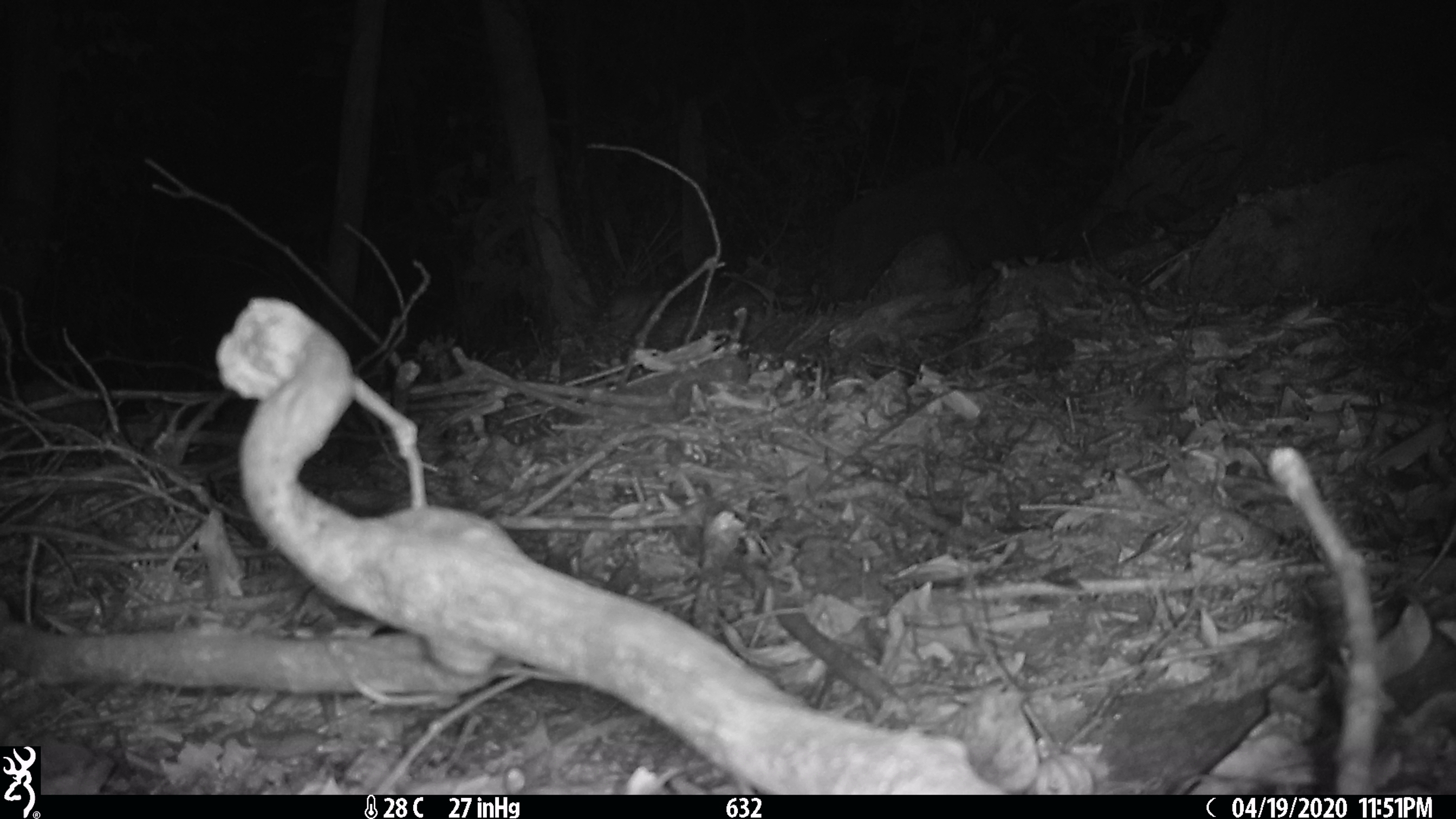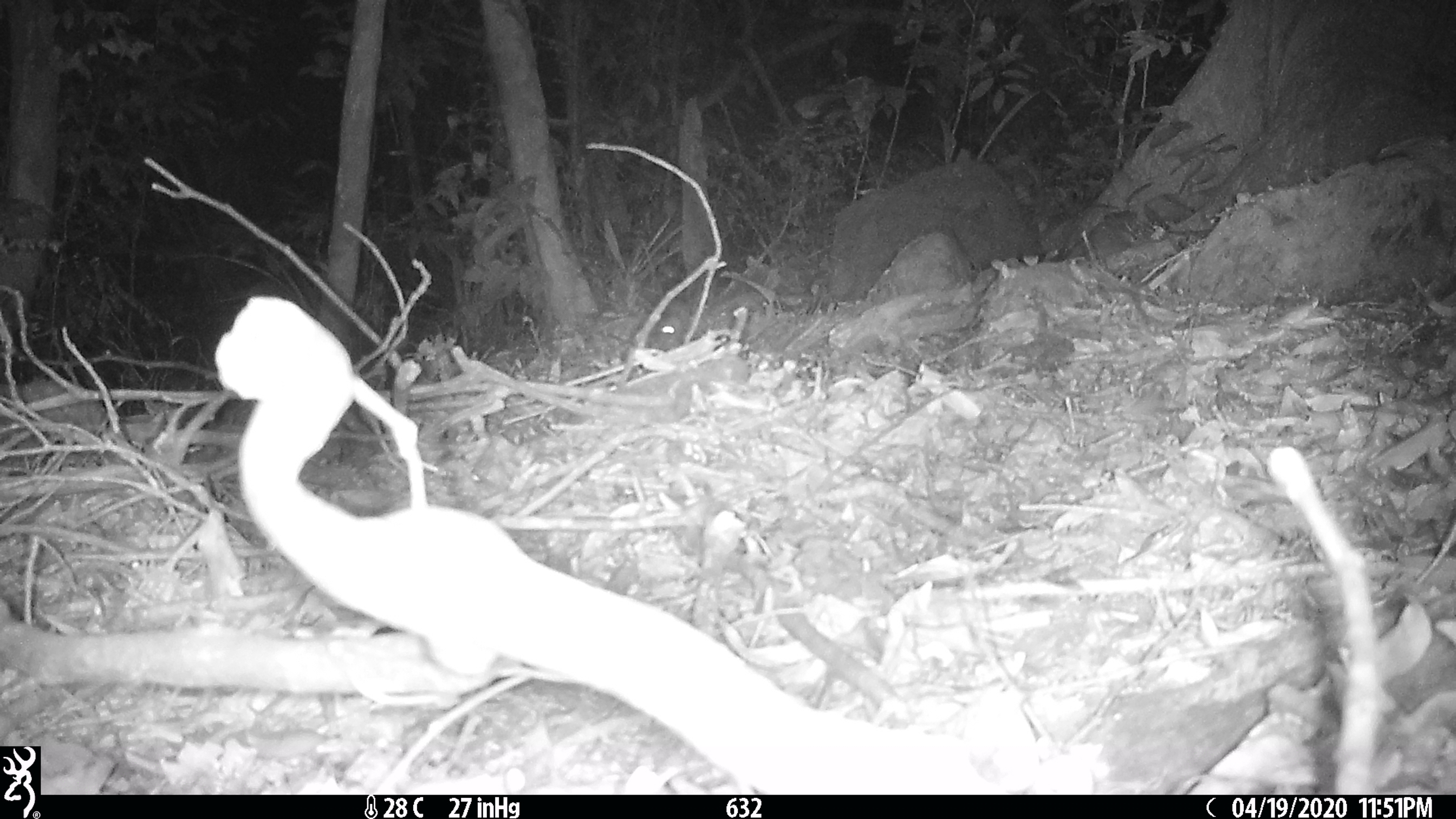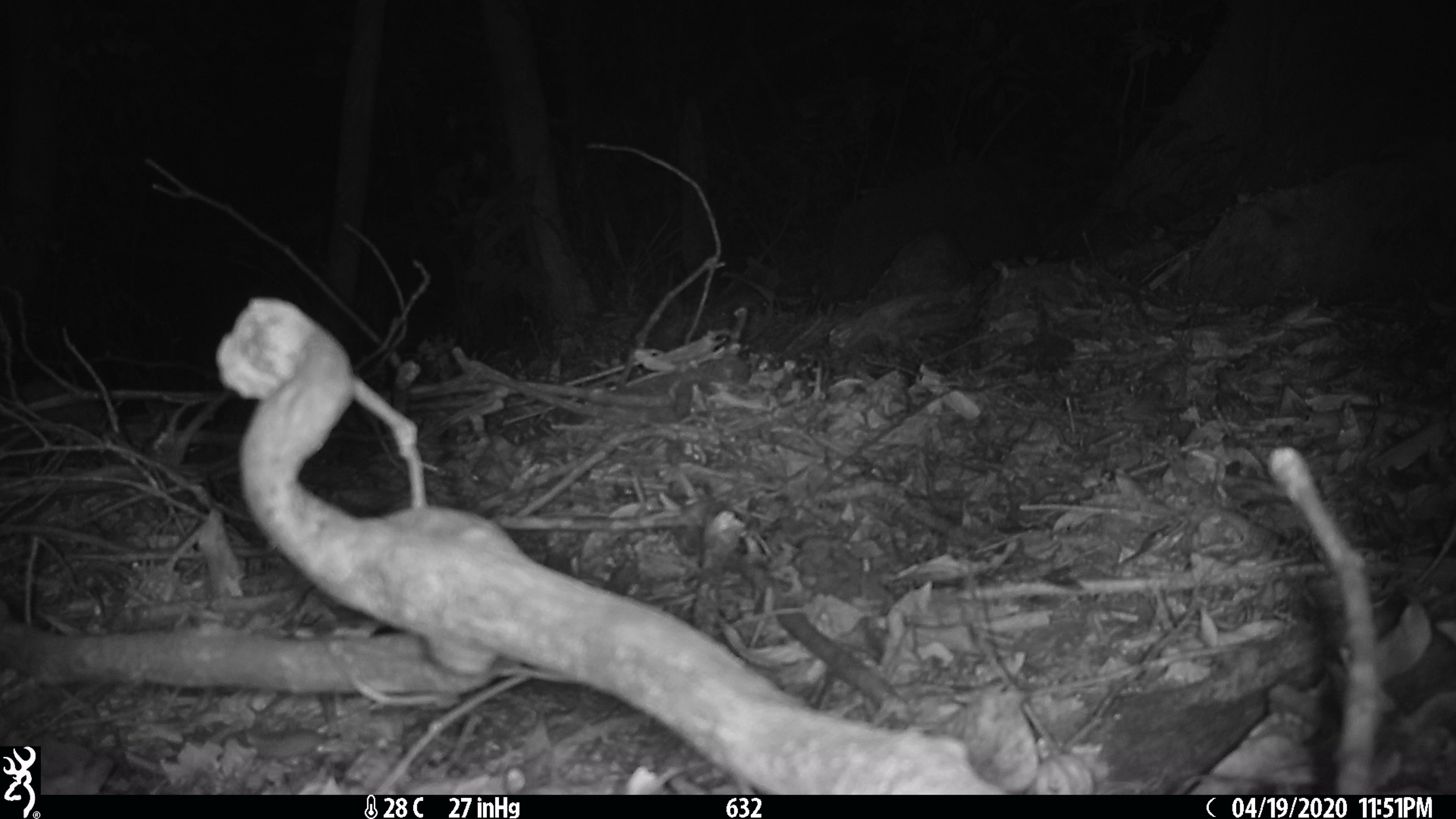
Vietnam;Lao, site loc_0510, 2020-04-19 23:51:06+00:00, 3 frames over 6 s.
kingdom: Animalia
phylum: Chordata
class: Mammalia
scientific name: Mammalia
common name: mammal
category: unidentified small mammal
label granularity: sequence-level